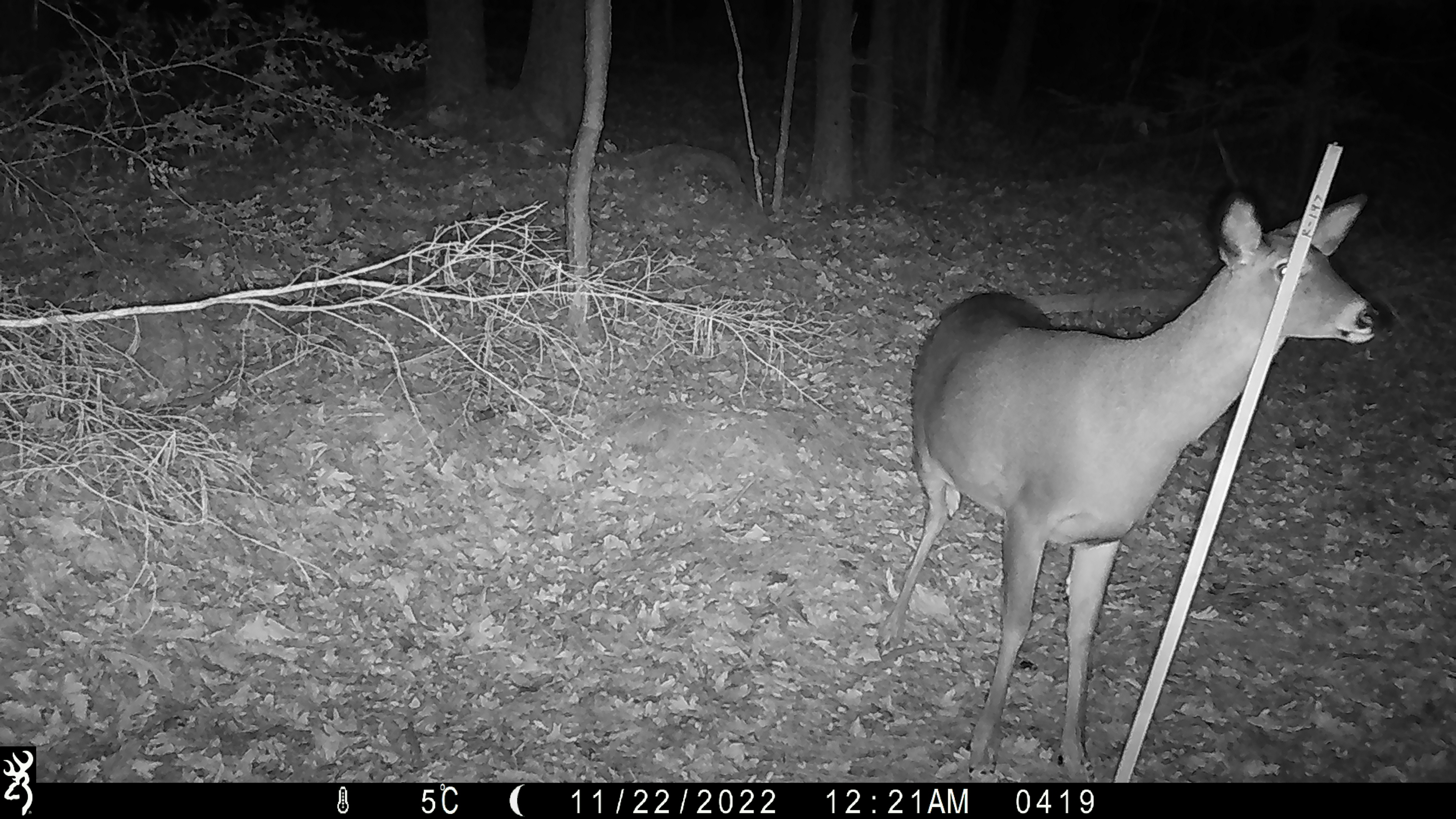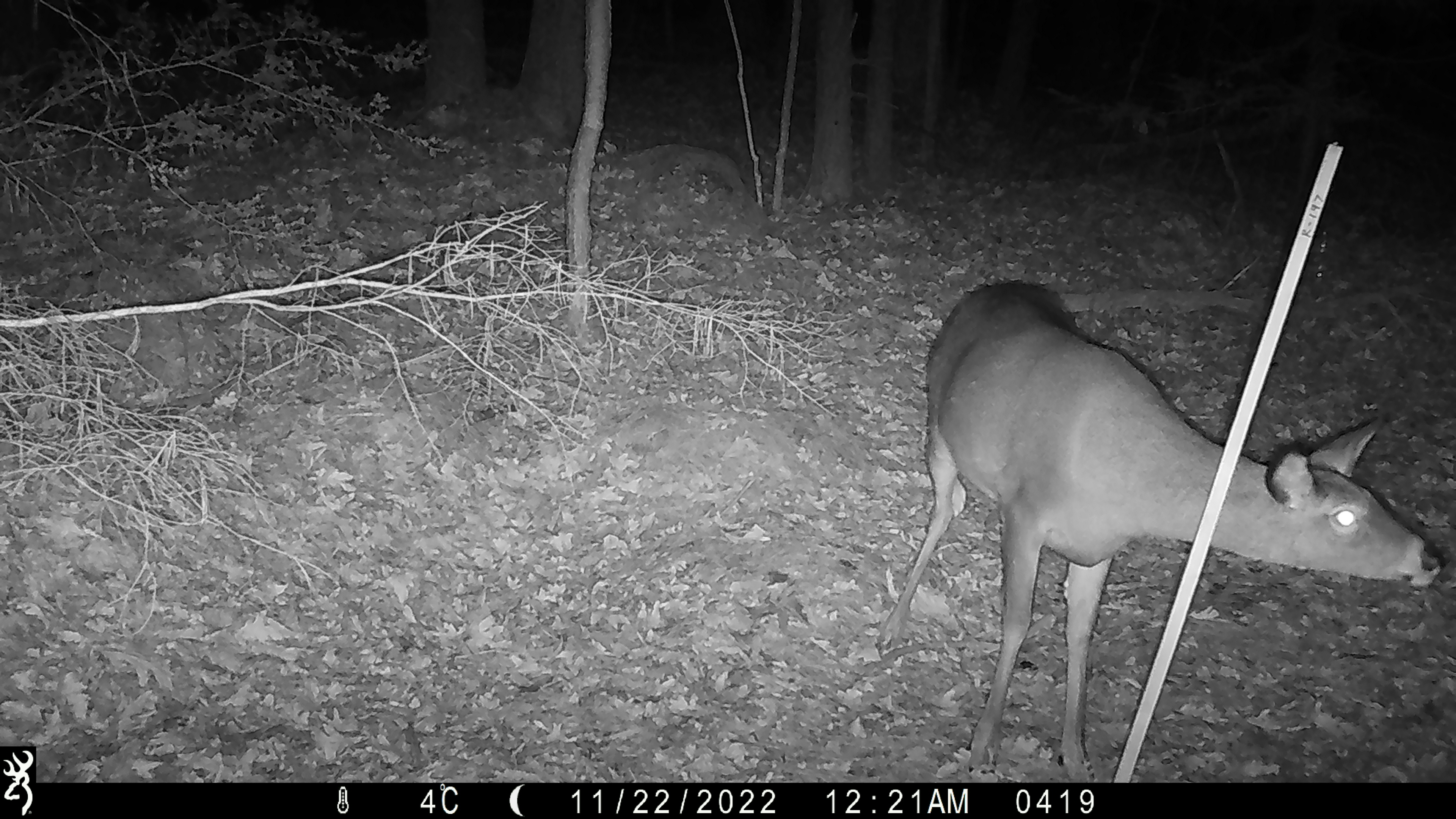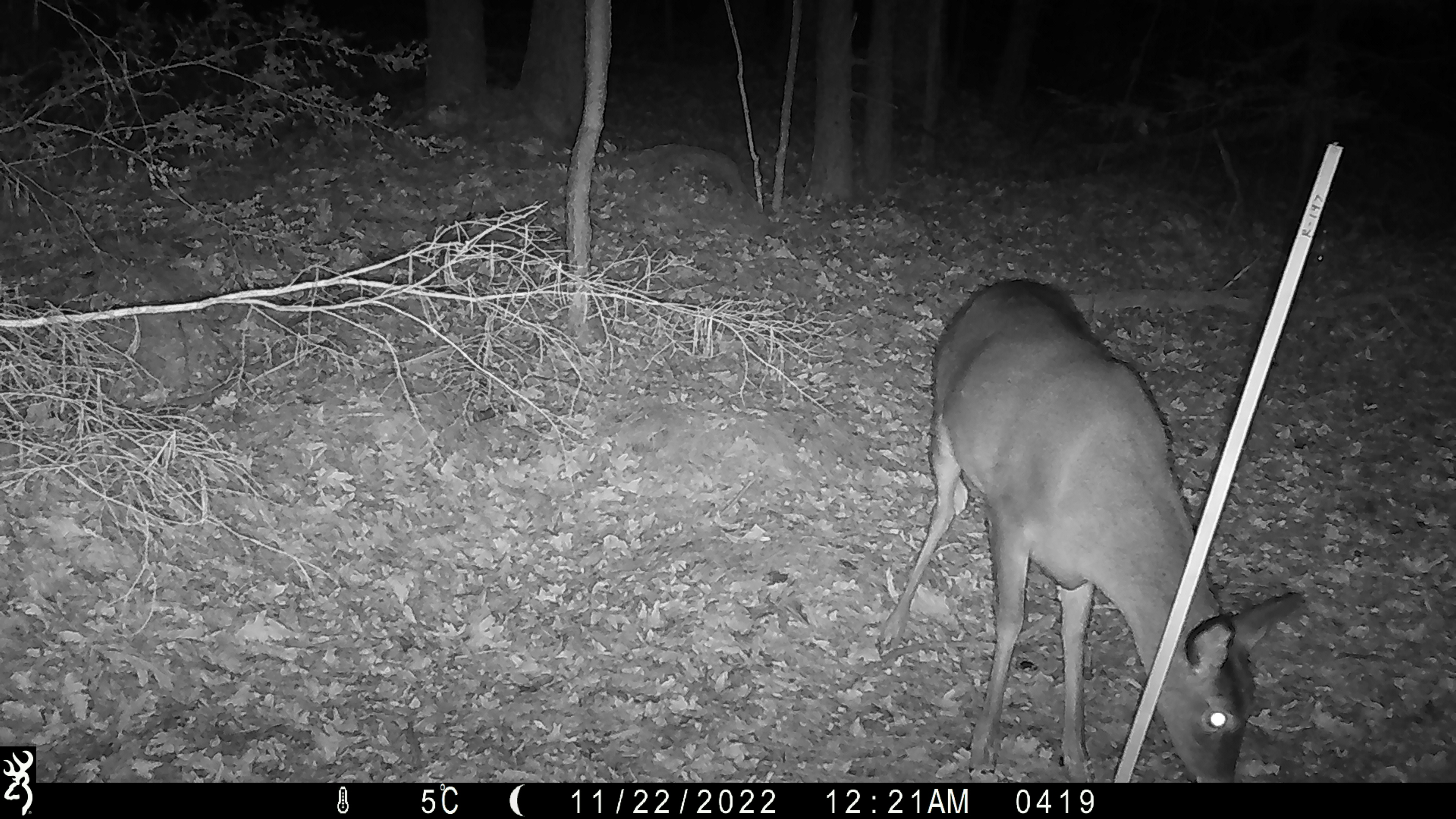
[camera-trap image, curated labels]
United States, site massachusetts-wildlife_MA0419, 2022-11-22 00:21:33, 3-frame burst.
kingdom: Animalia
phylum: Chordata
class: Mammalia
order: Artiodactyla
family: Cervidae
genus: Odocoileus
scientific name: Odocoileus virginianus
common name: white-tailed deer